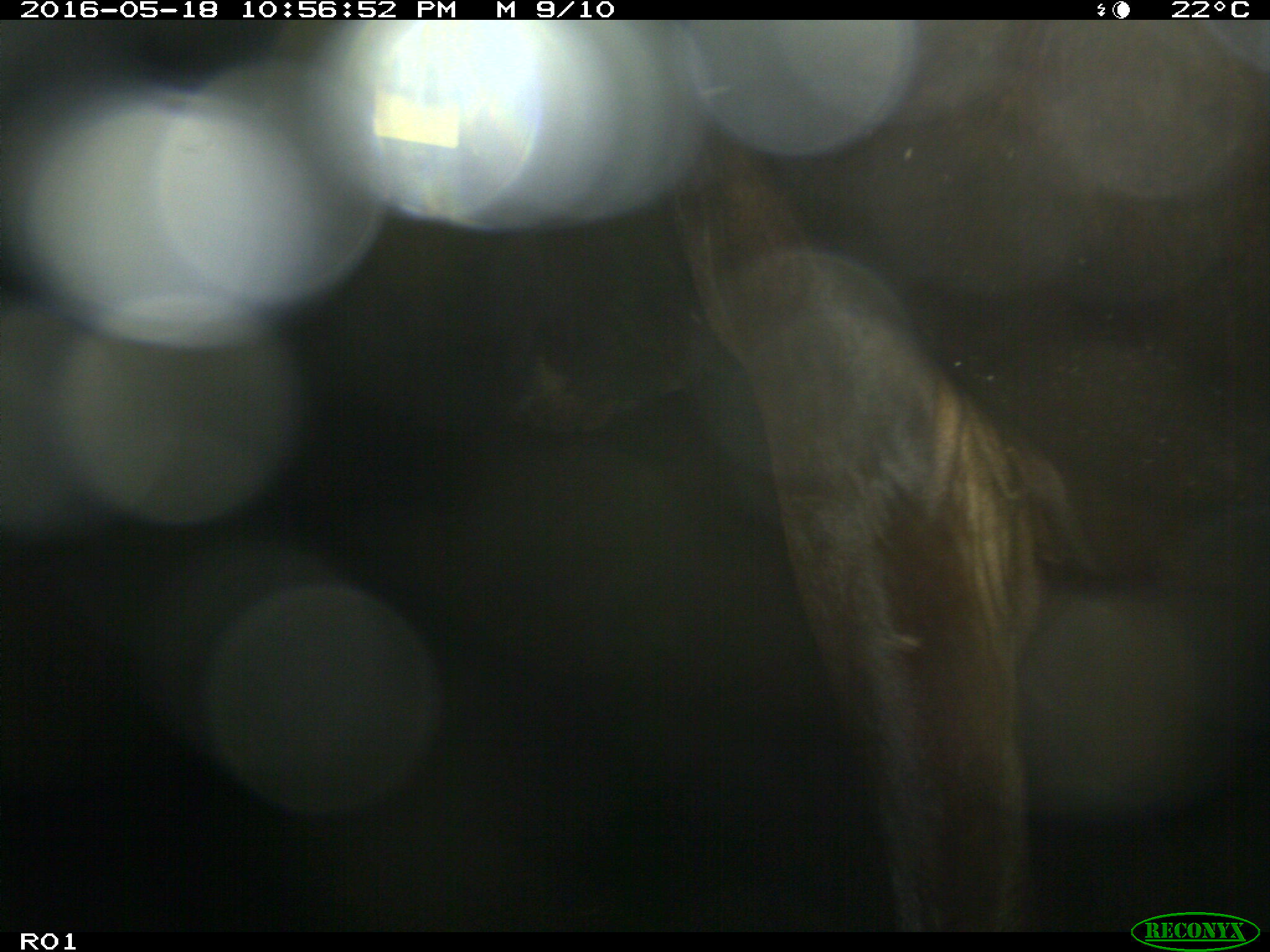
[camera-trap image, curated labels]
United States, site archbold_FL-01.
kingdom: Animalia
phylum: Chordata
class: Mammalia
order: Artiodactyla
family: Bovidae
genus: Bos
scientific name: Bos taurus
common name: domestic cow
Bos taurus (domestic cow).